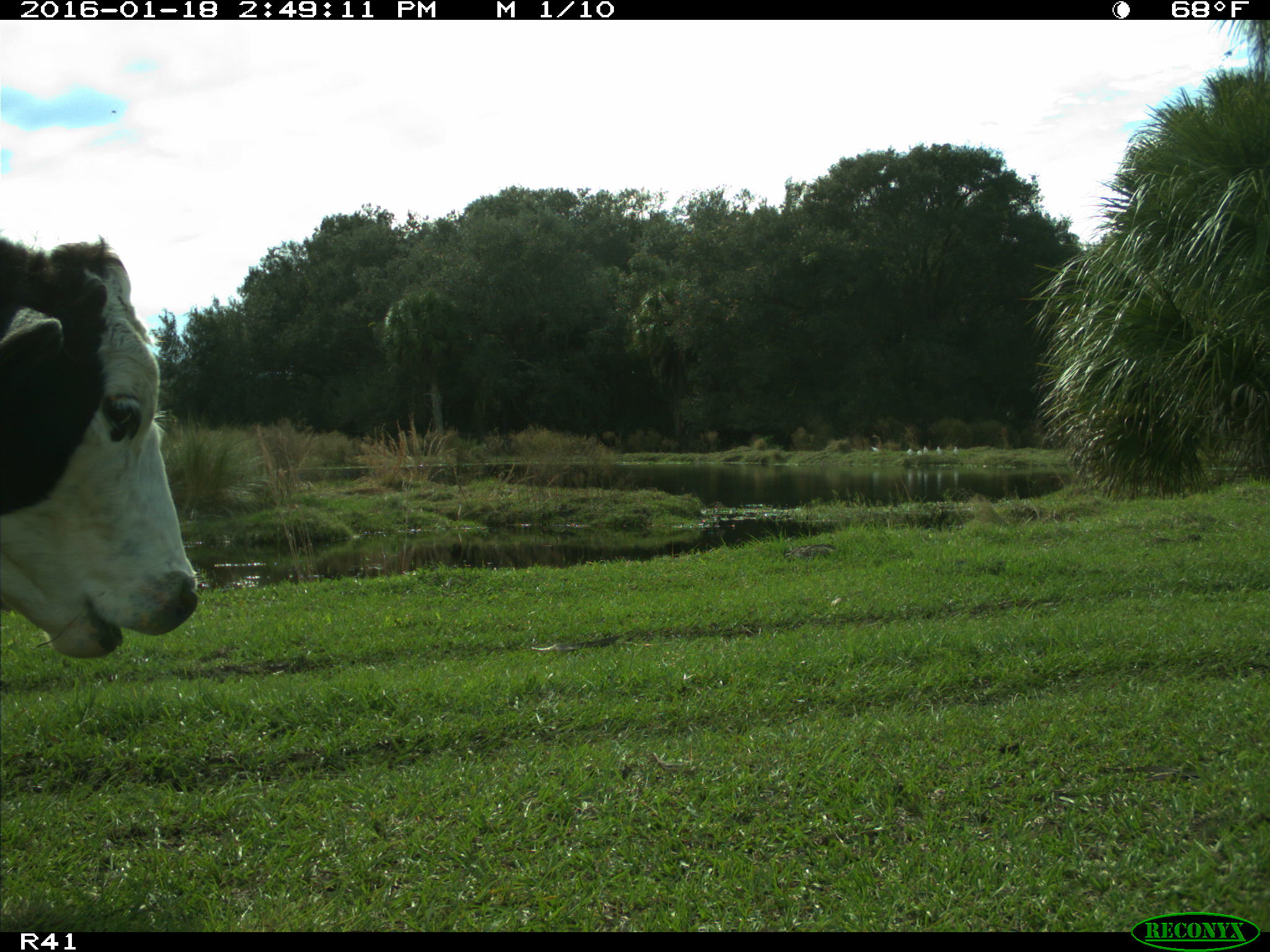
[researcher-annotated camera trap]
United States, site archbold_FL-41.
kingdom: Animalia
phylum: Chordata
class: Mammalia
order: Artiodactyla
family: Bovidae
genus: Bos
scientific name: Bos taurus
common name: domestic cow